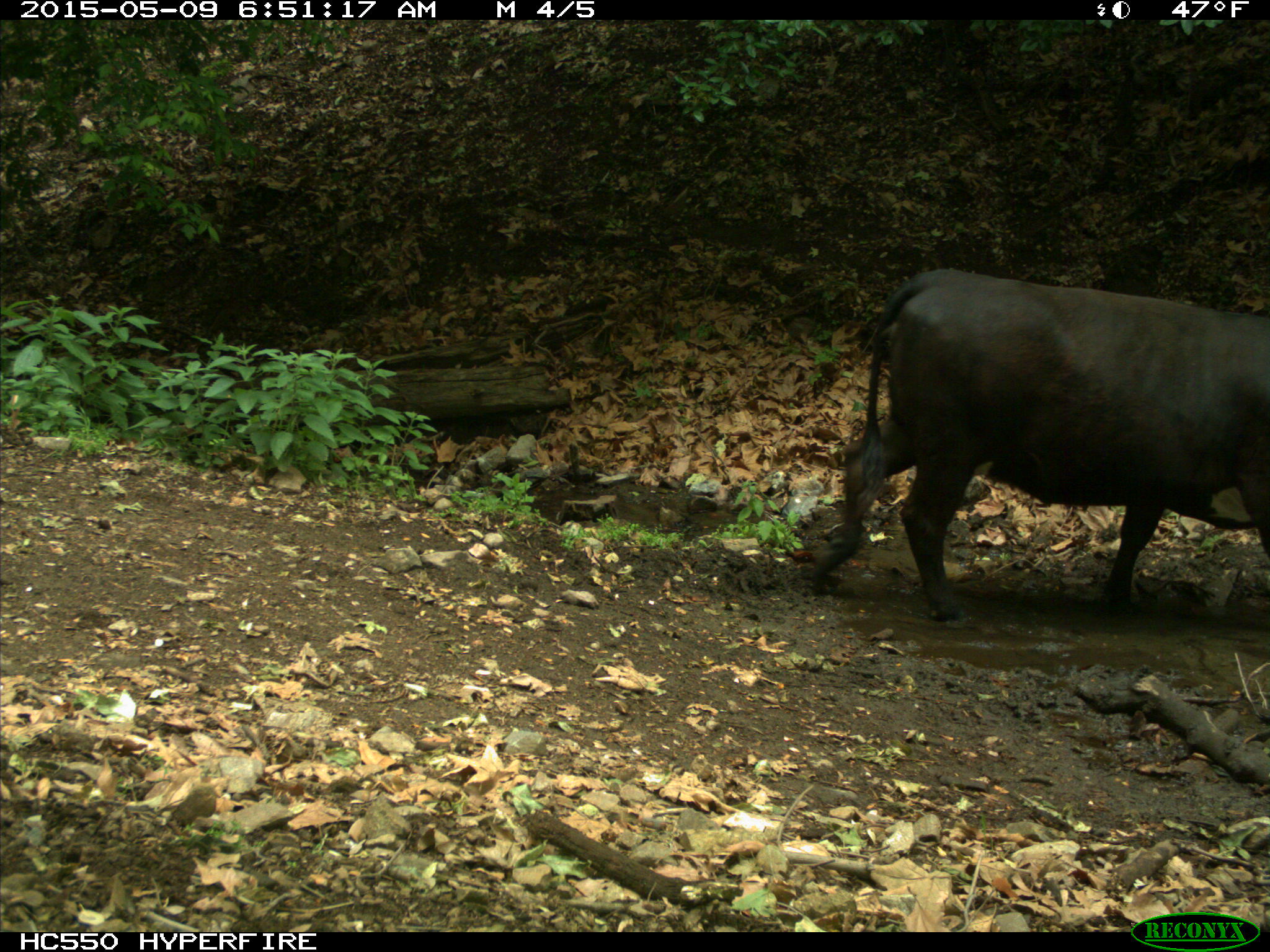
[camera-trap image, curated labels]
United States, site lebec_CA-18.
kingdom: Animalia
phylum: Chordata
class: Mammalia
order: Artiodactyla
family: Bovidae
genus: Bos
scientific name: Bos taurus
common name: domestic cow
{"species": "Bos taurus (domestic cow)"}